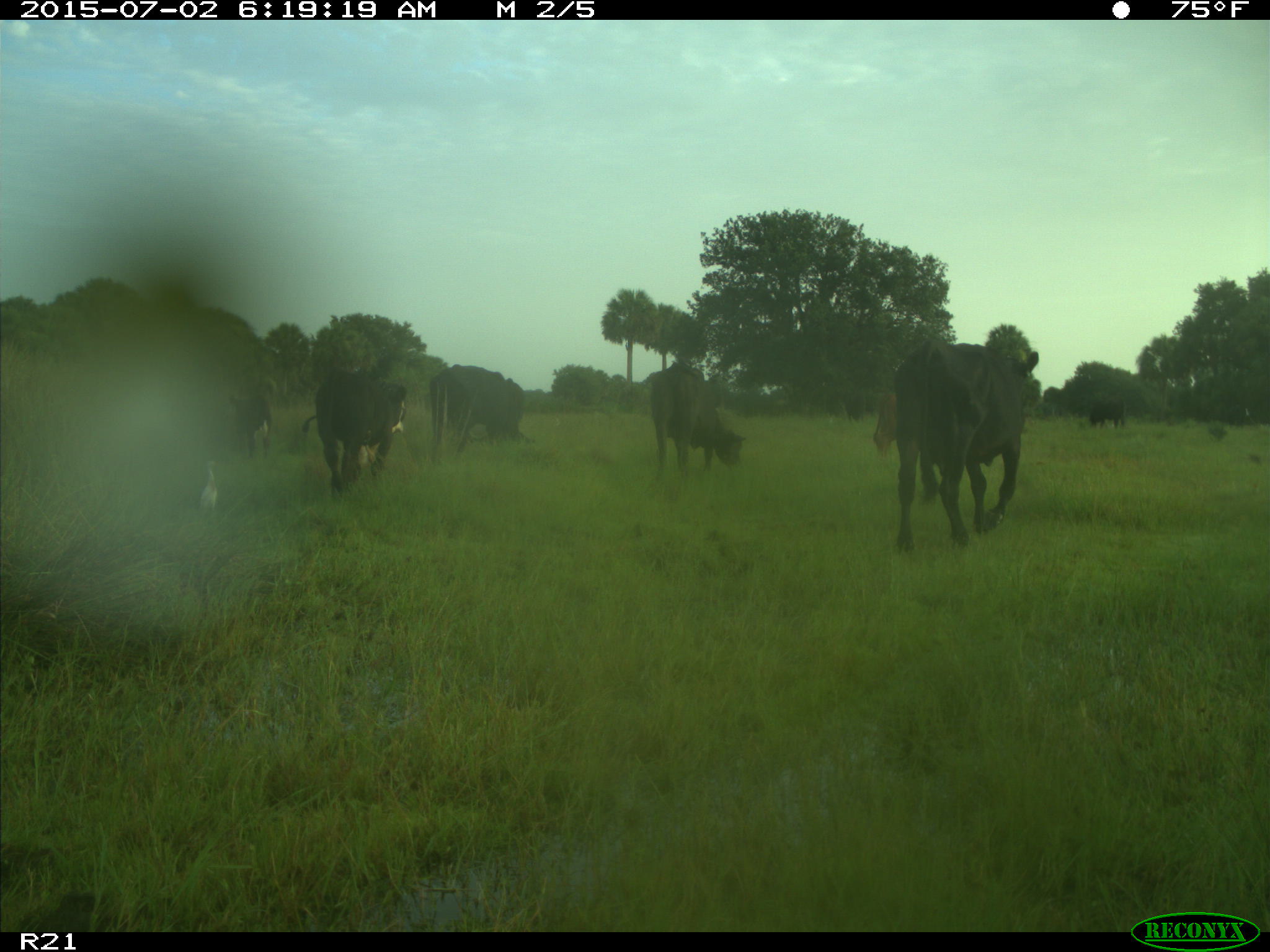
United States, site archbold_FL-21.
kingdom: Animalia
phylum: Chordata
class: Mammalia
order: Artiodactyla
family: Bovidae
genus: Bos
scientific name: Bos taurus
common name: domestic cow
Bos taurus (domestic cow).